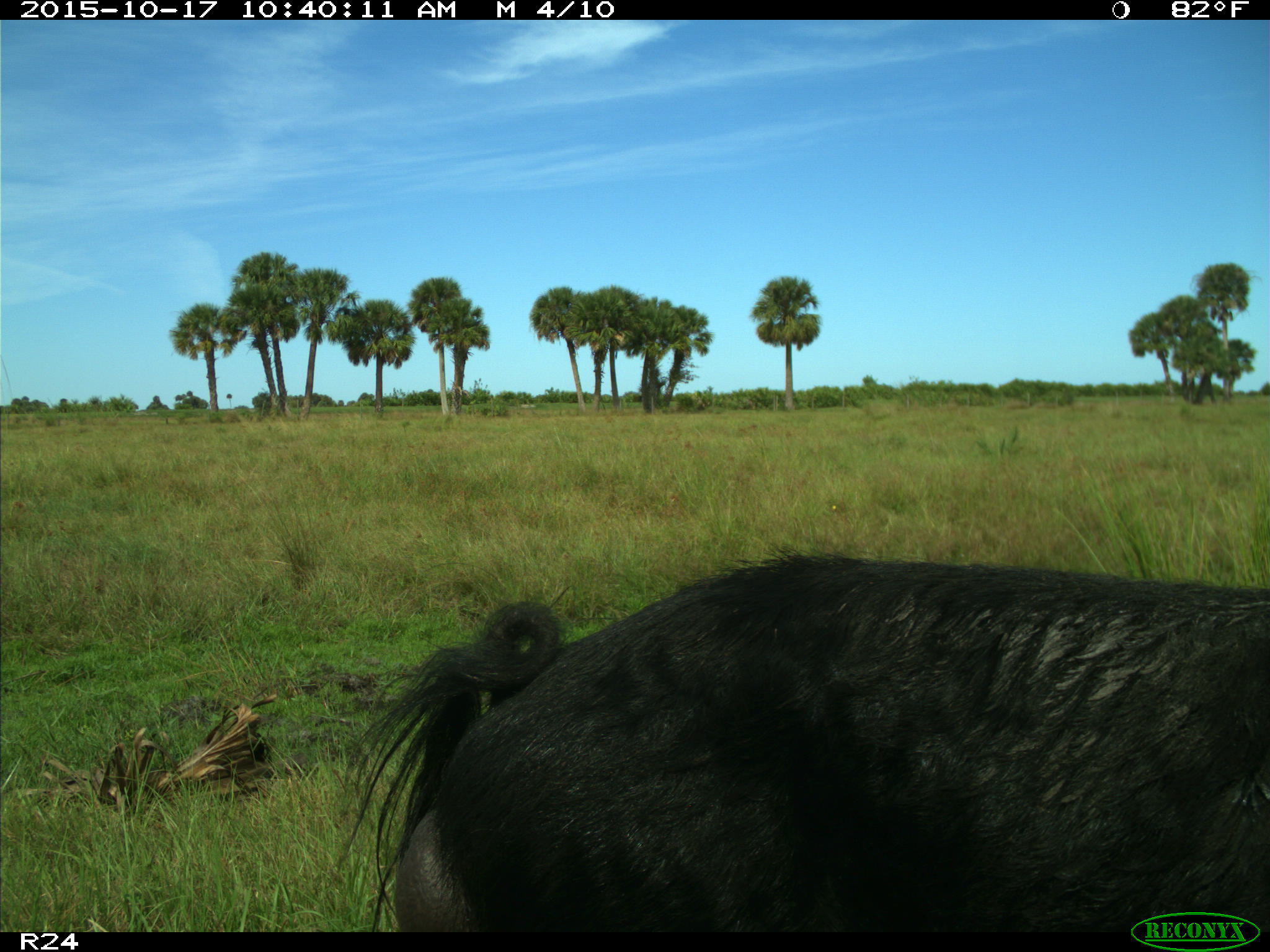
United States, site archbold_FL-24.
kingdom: Animalia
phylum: Chordata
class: Mammalia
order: Artiodactyla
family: Suidae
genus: Sus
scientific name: Sus scrofa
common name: wild boar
Sus scrofa (wild boar).